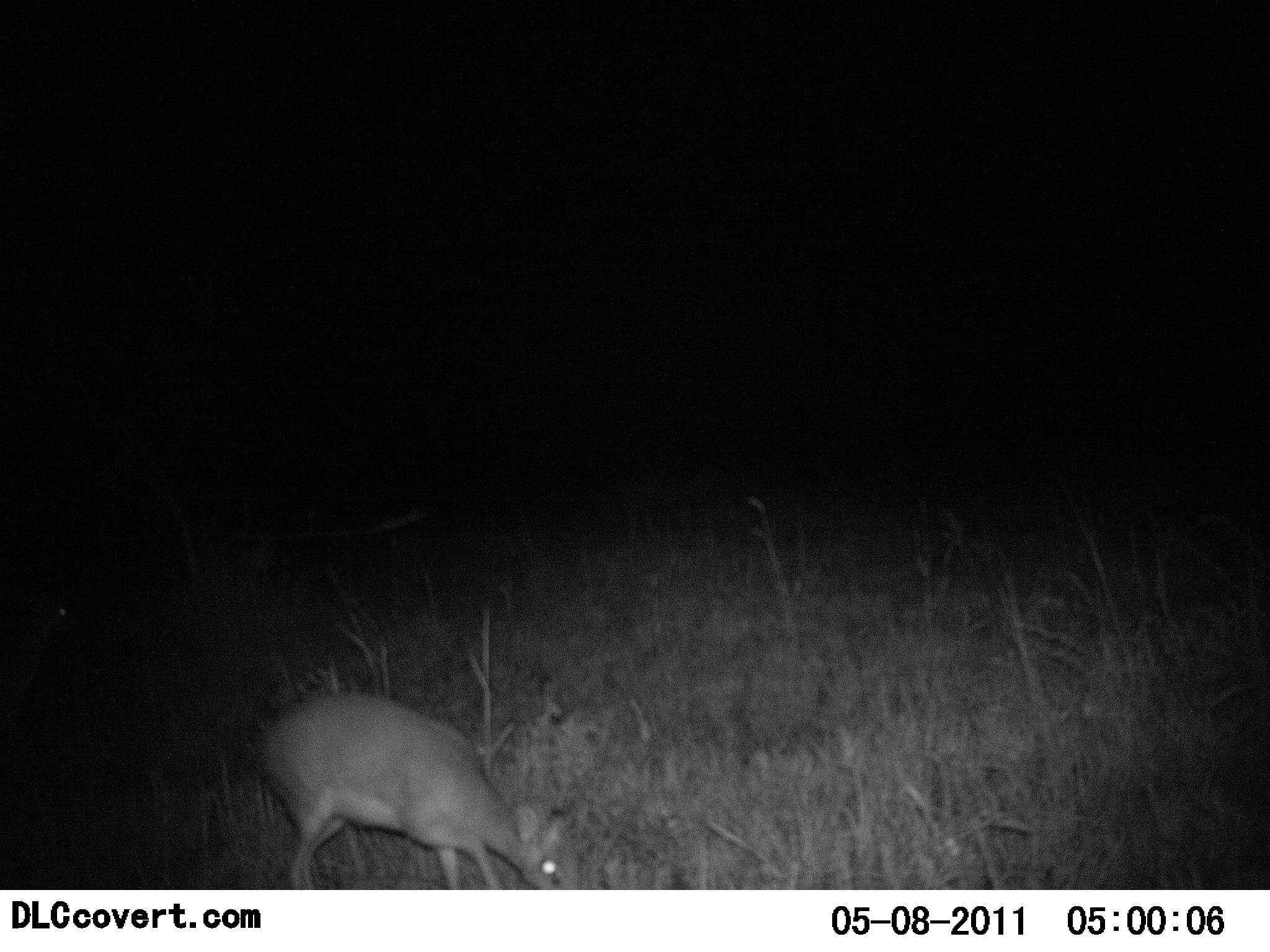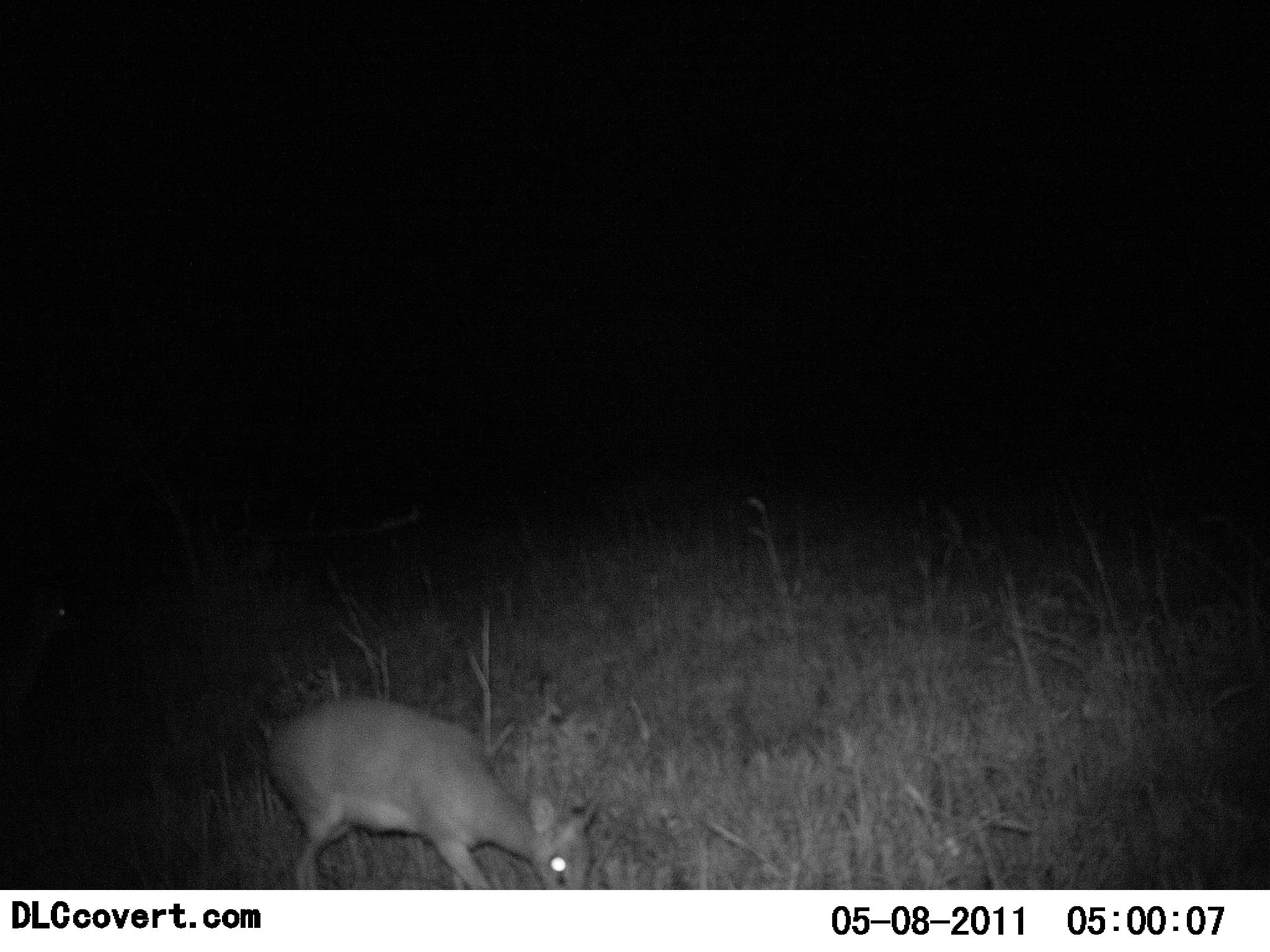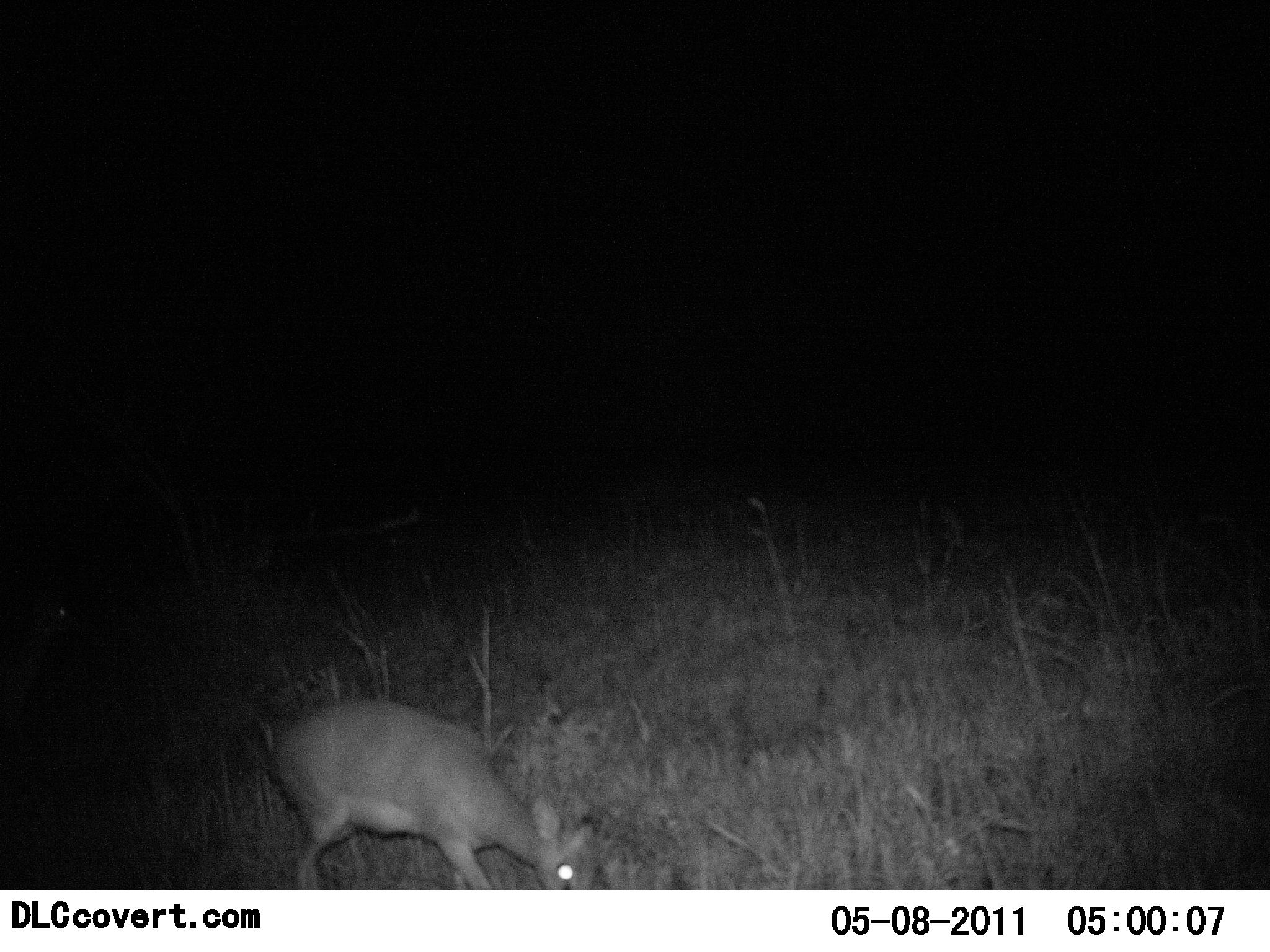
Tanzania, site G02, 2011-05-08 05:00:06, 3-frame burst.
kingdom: Animalia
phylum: Chordata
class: Mammalia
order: Artiodactyla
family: Bovidae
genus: Madoqua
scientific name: Madoqua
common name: dikdik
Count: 1.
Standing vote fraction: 8%.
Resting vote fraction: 0%.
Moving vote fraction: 8%.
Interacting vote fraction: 0%.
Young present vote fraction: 0%.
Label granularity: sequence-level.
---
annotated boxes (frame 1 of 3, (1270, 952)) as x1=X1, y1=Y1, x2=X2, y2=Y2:
animal: x1=255, y1=688, x2=584, y2=890; x1=0, y1=593, x2=89, y2=700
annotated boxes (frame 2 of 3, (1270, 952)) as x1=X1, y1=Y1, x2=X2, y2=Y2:
animal: x1=255, y1=688, x2=600, y2=889; x1=0, y1=593, x2=89, y2=700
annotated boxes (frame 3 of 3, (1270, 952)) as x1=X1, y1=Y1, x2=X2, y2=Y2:
animal: x1=271, y1=694, x2=601, y2=891; x1=0, y1=593, x2=89, y2=700